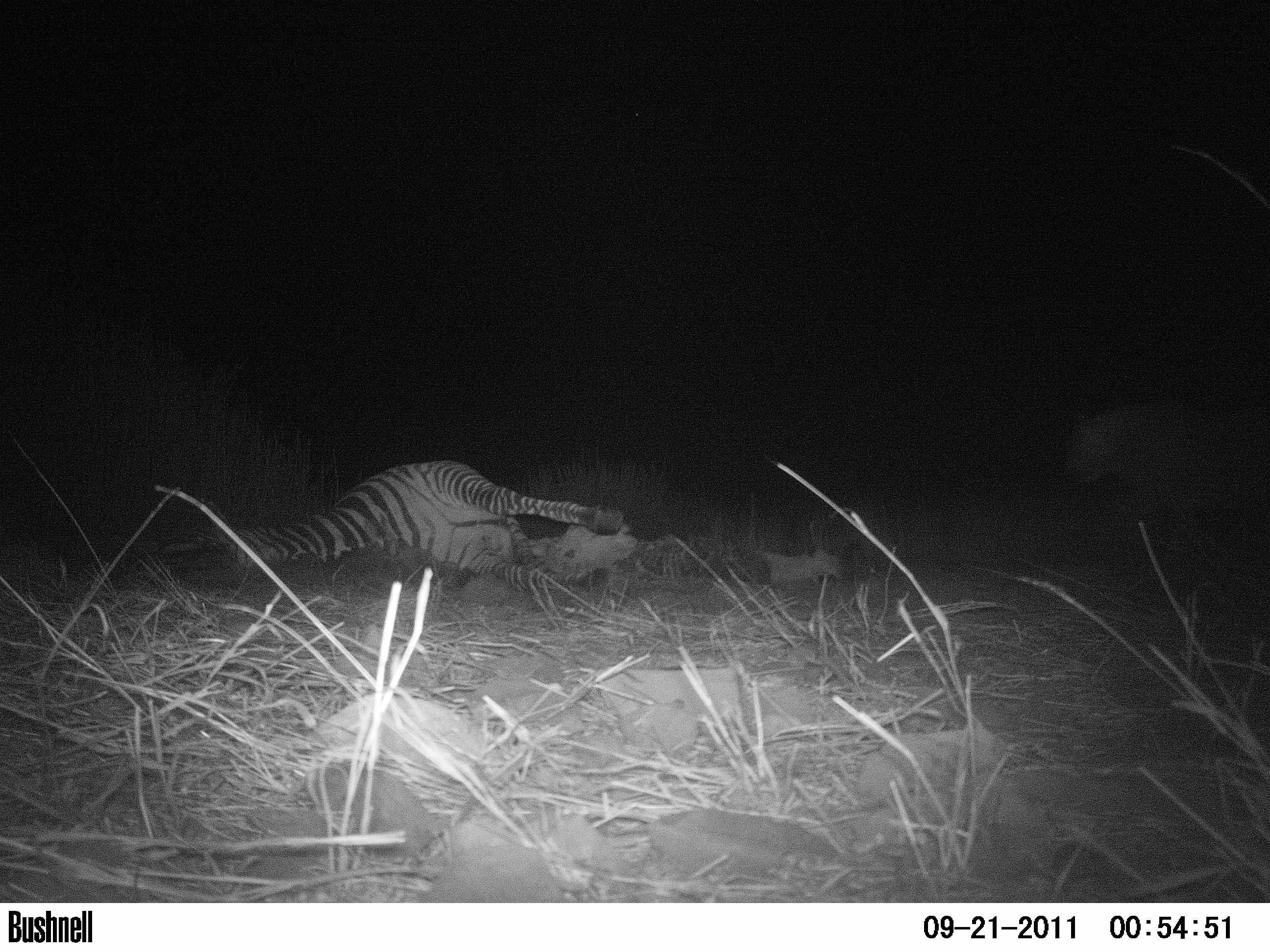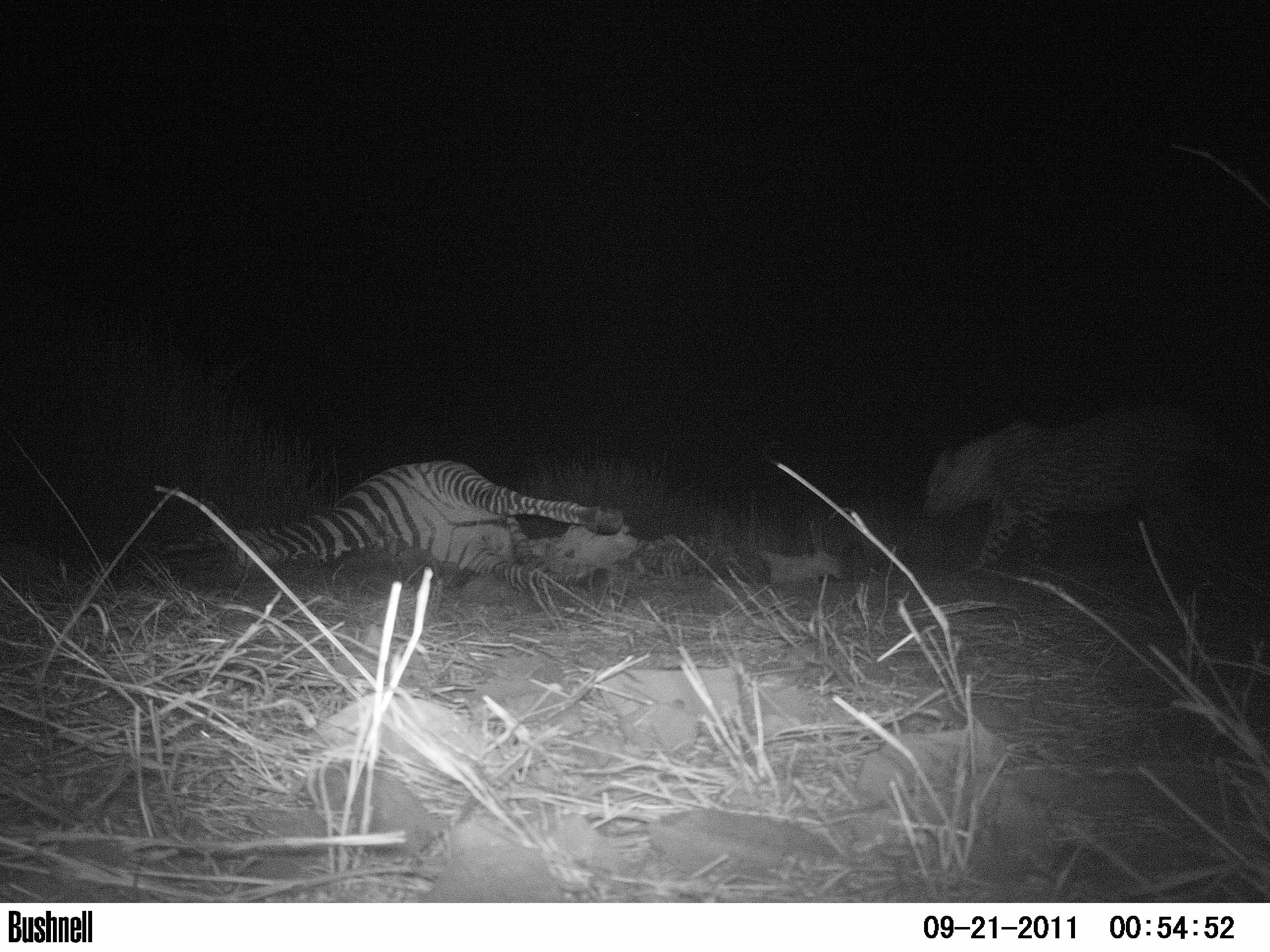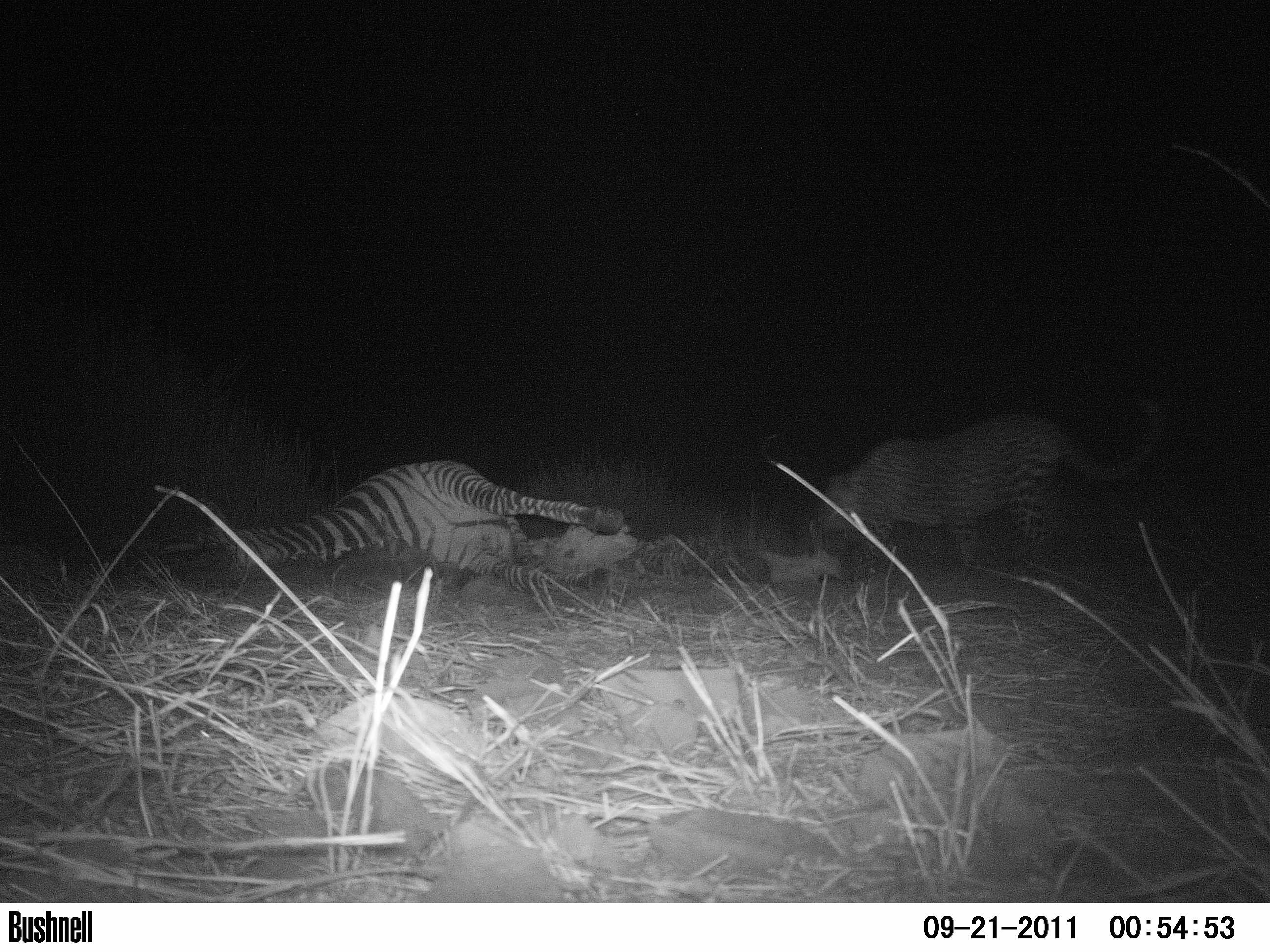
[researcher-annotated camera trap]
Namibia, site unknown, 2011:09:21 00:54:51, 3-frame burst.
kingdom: Animalia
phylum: Chordata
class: Mammalia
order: Carnivora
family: Felidae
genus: Panthera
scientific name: Panthera pardus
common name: leopard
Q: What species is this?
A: Panthera pardus (leopard).